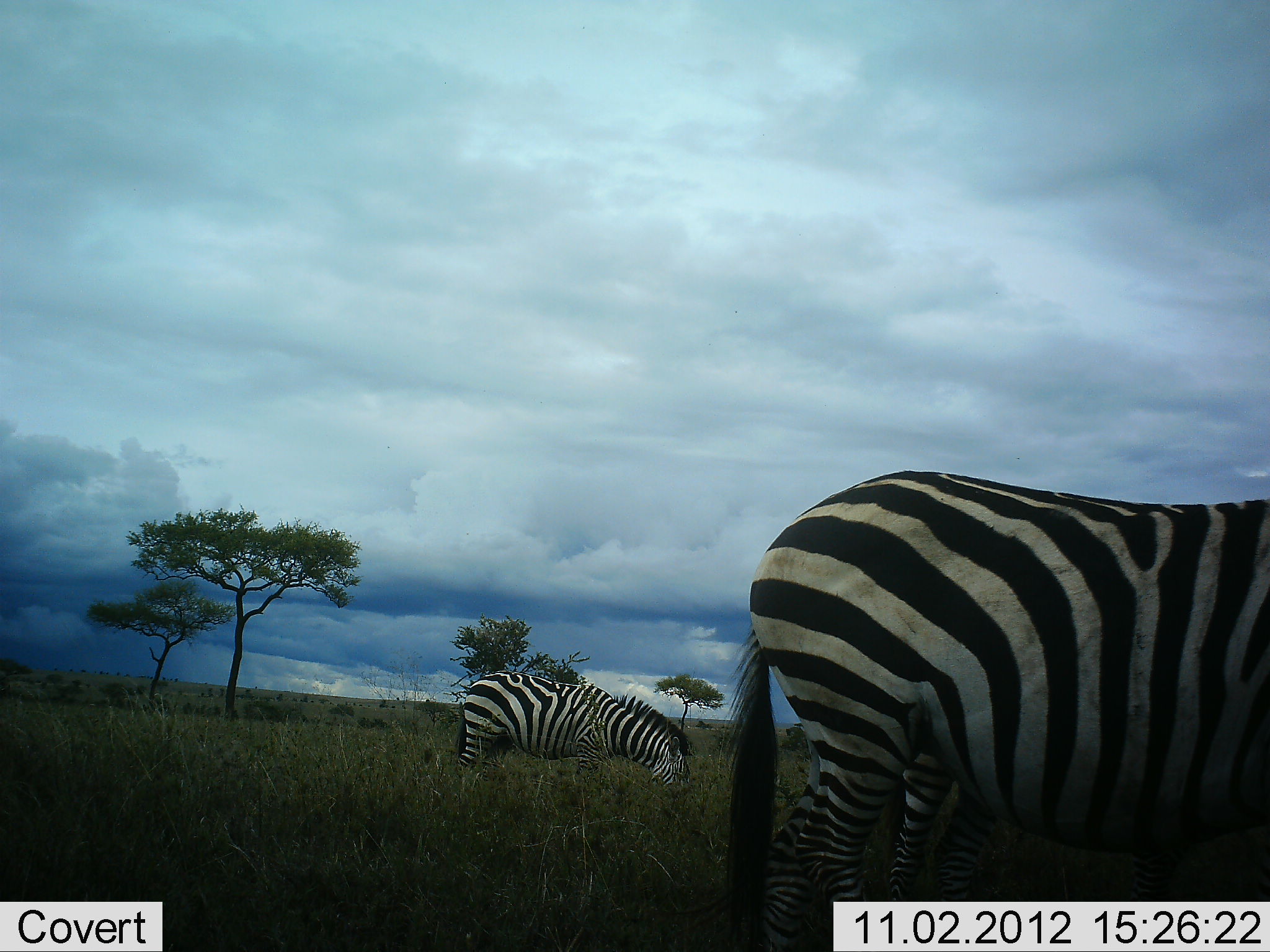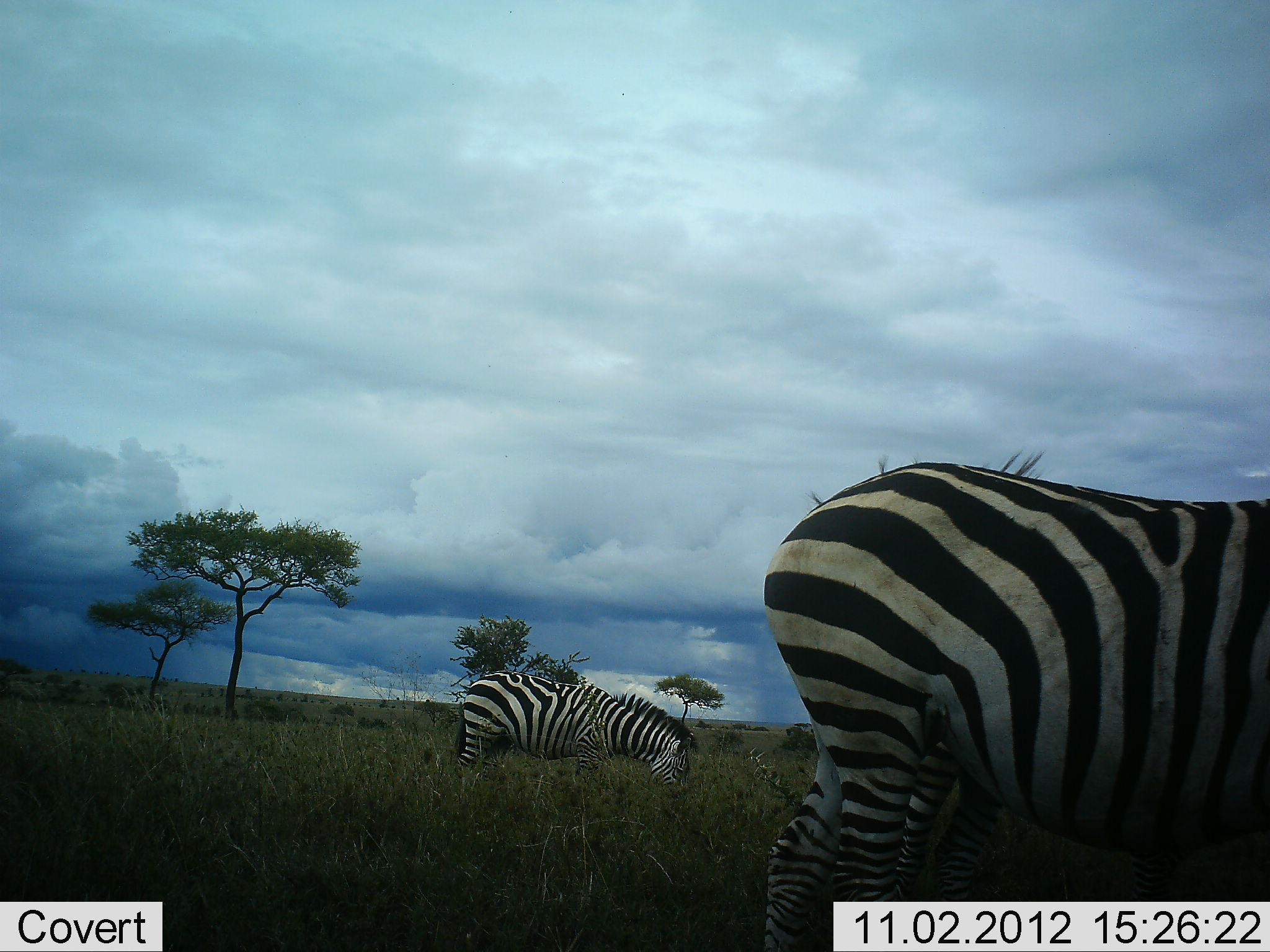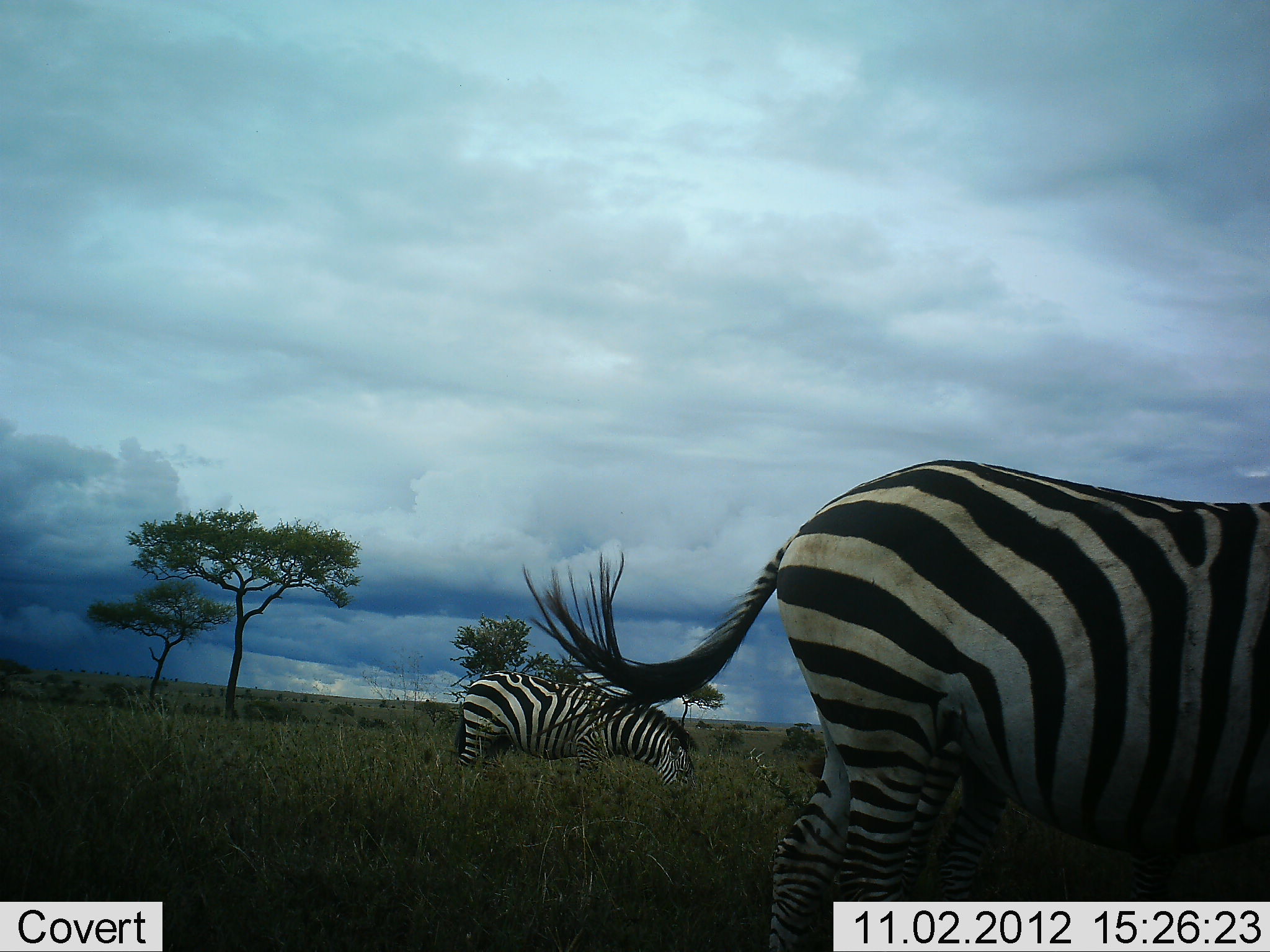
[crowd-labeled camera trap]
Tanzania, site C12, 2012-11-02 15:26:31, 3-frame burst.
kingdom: Animalia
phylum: Chordata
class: Mammalia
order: Perissodactyla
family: Equidae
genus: Equus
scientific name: Equus quagga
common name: plains zebra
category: zebra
Zebra (plains zebra) (Equus quagga), count 3. Behavior (volunteer vote fractions): standing 40%, resting 0%, moving 0%, interacting 0%. Young present (vote fraction): 0%. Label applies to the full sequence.